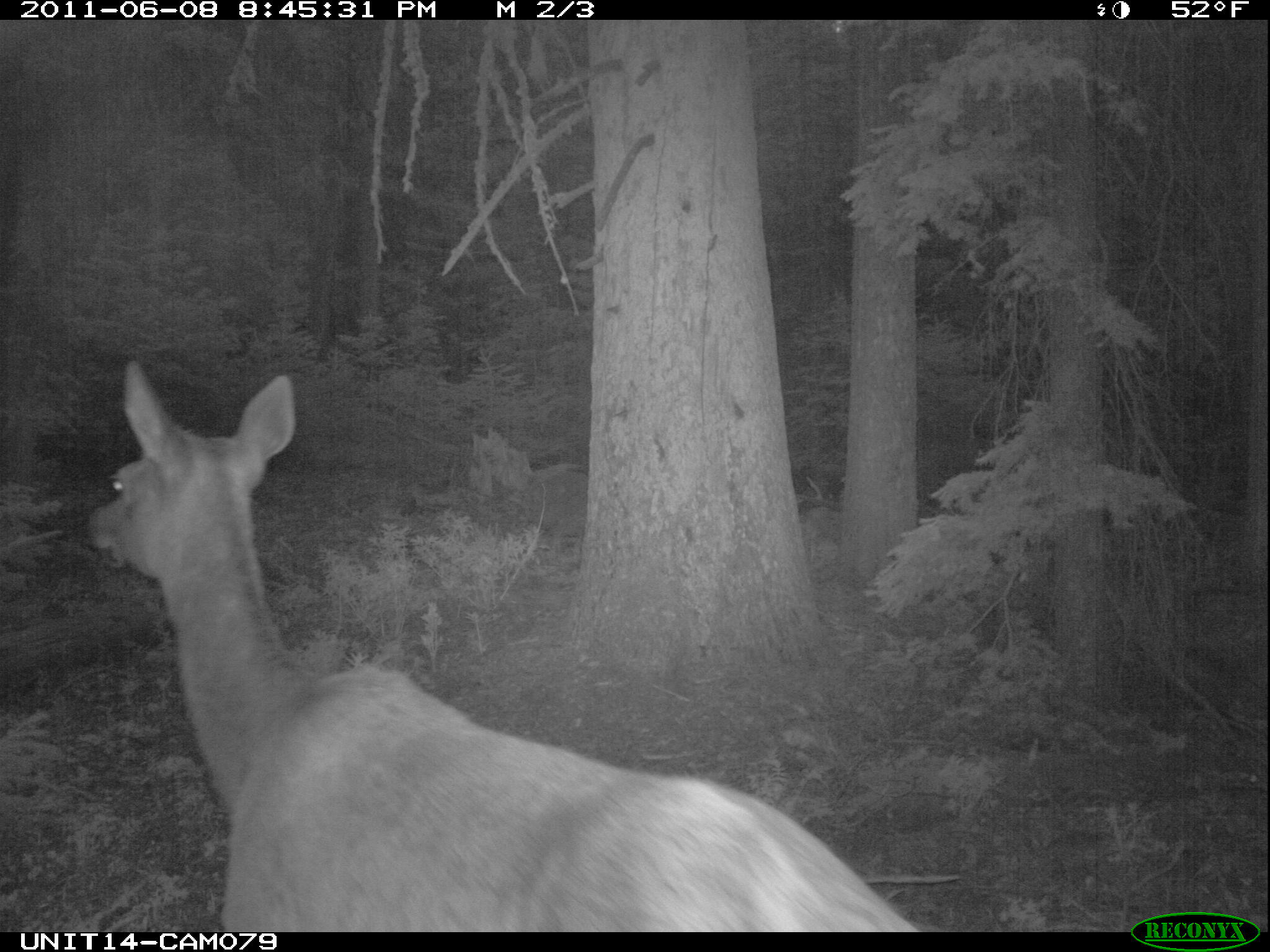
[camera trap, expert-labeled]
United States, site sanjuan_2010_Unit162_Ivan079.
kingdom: Animalia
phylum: Chordata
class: Mammalia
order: Artiodactyla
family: Cervidae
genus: Cervus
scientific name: Cervus elaphus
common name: red deer